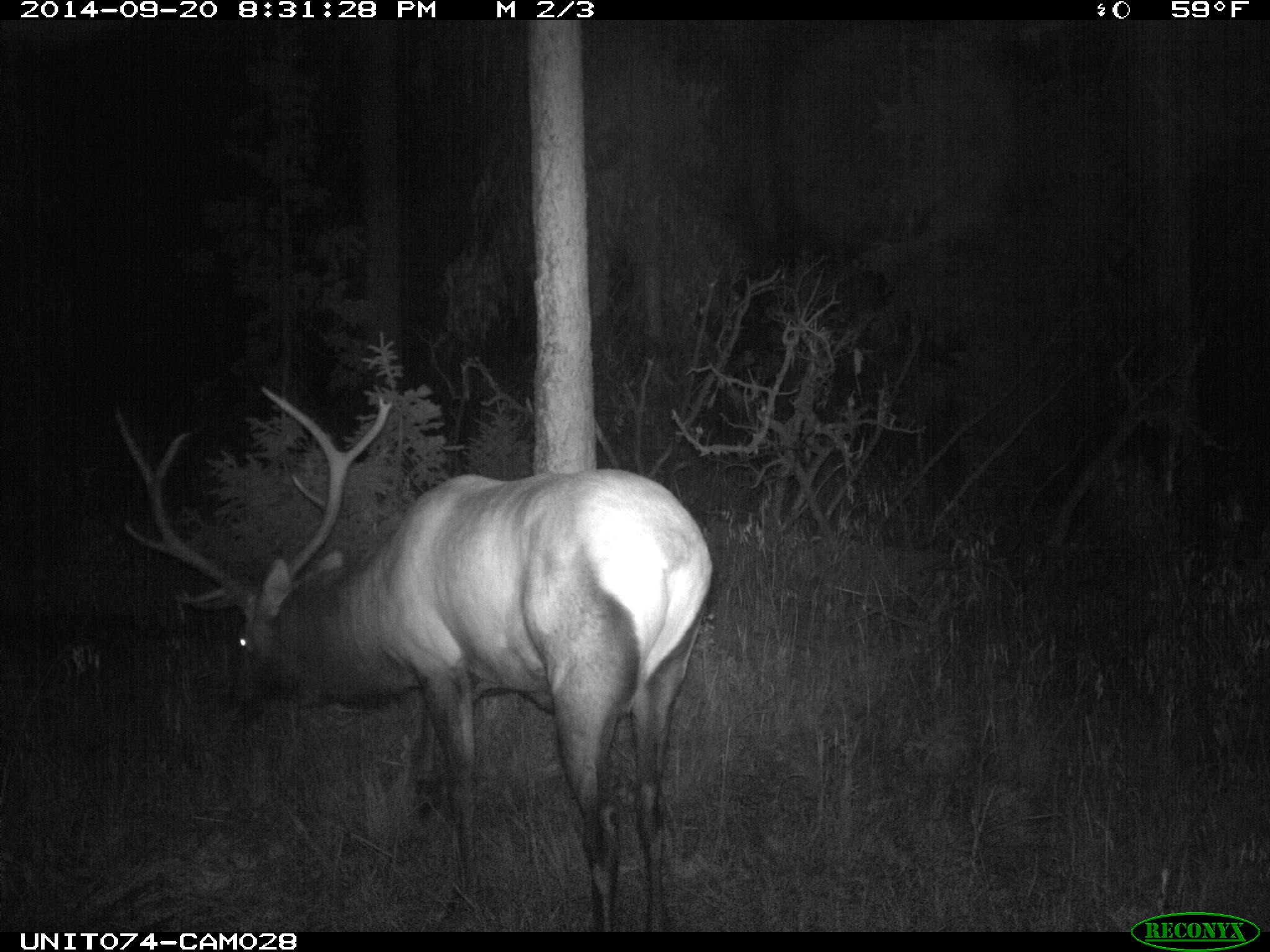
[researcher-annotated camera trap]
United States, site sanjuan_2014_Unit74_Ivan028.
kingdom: Animalia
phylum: Chordata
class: Mammalia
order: Artiodactyla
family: Cervidae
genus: Cervus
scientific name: Cervus elaphus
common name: red deer